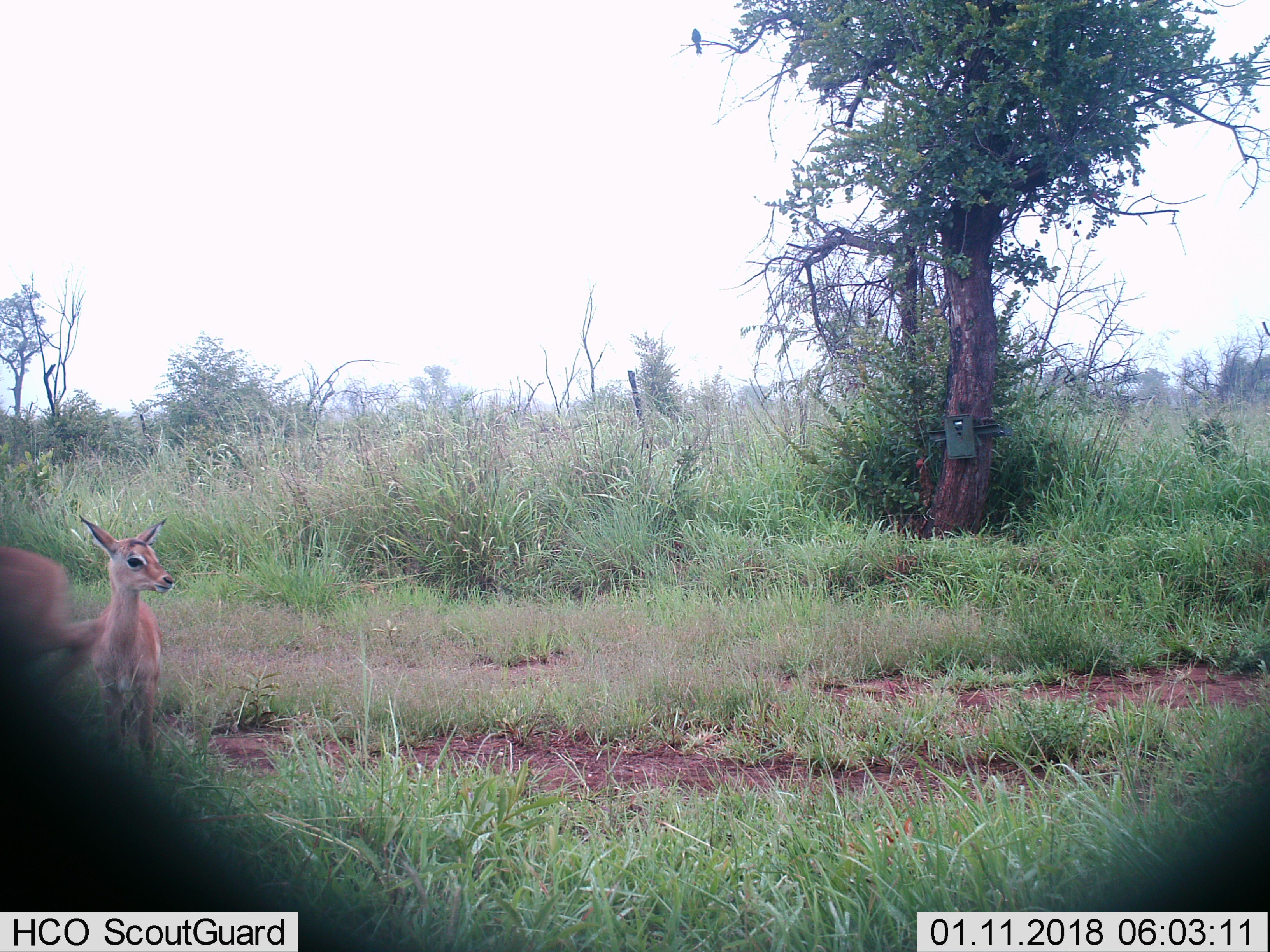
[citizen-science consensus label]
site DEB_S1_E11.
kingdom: Animalia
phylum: Chordata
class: Mammalia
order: Artiodactyla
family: Bovidae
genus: Aepyceros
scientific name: Aepyceros melampus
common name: impala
Impala (Aepyceros melampus), count 2. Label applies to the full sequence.